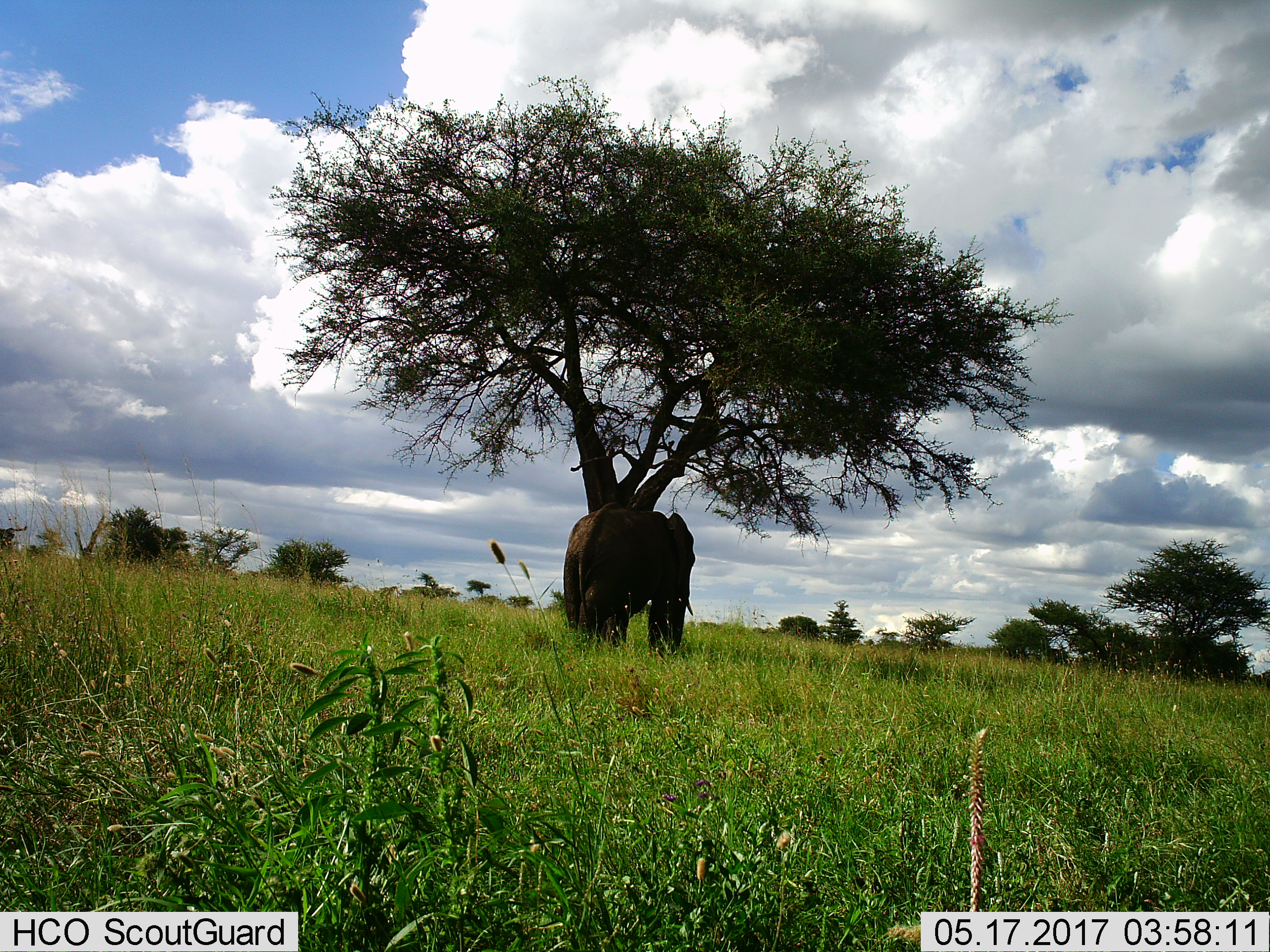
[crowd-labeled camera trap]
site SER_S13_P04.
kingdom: Animalia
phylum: Chordata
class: Mammalia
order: Proboscidea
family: Elephantidae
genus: Loxodonta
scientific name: Loxodonta africana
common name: african bush elephant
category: elephant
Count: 1.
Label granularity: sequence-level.